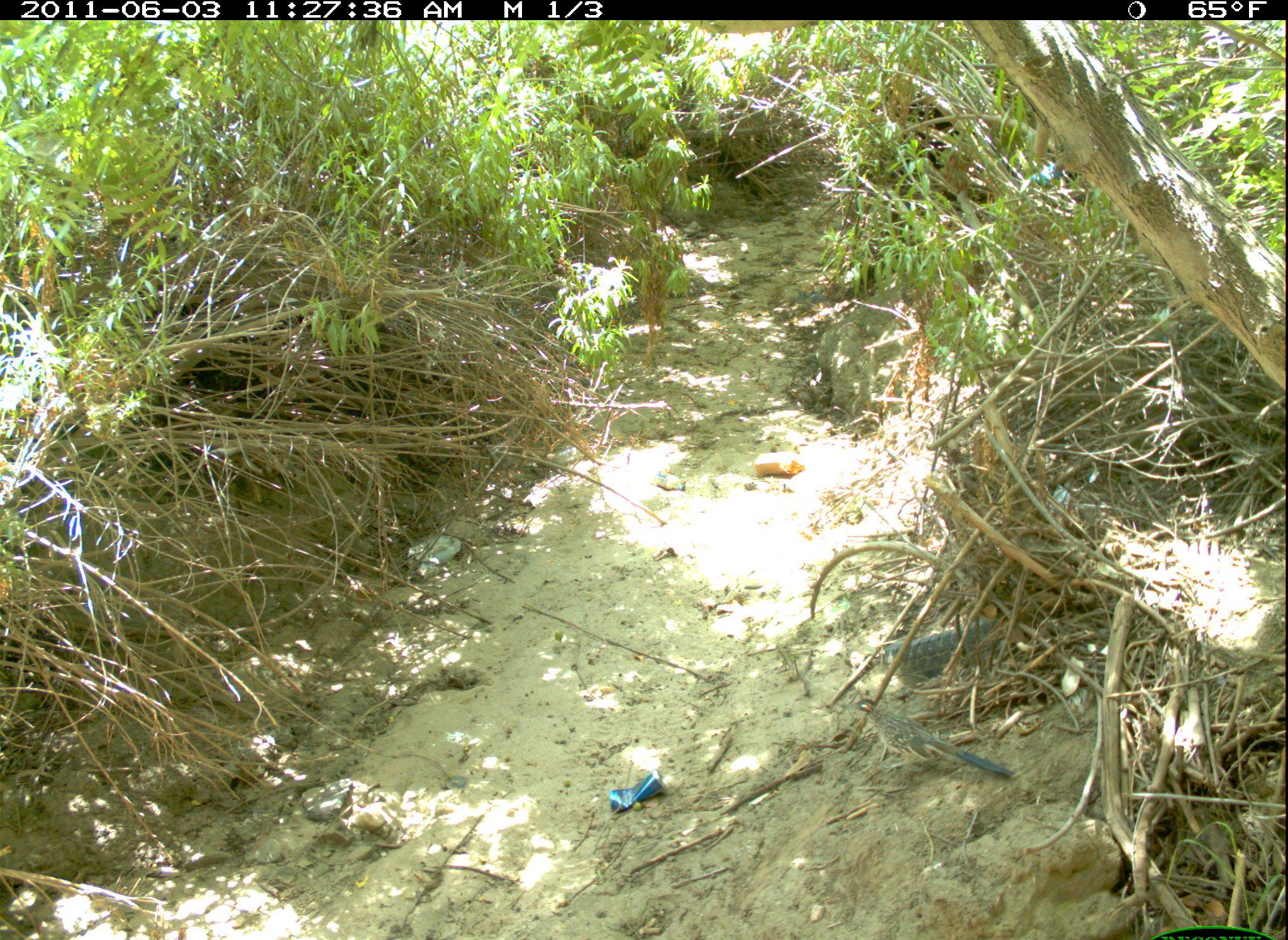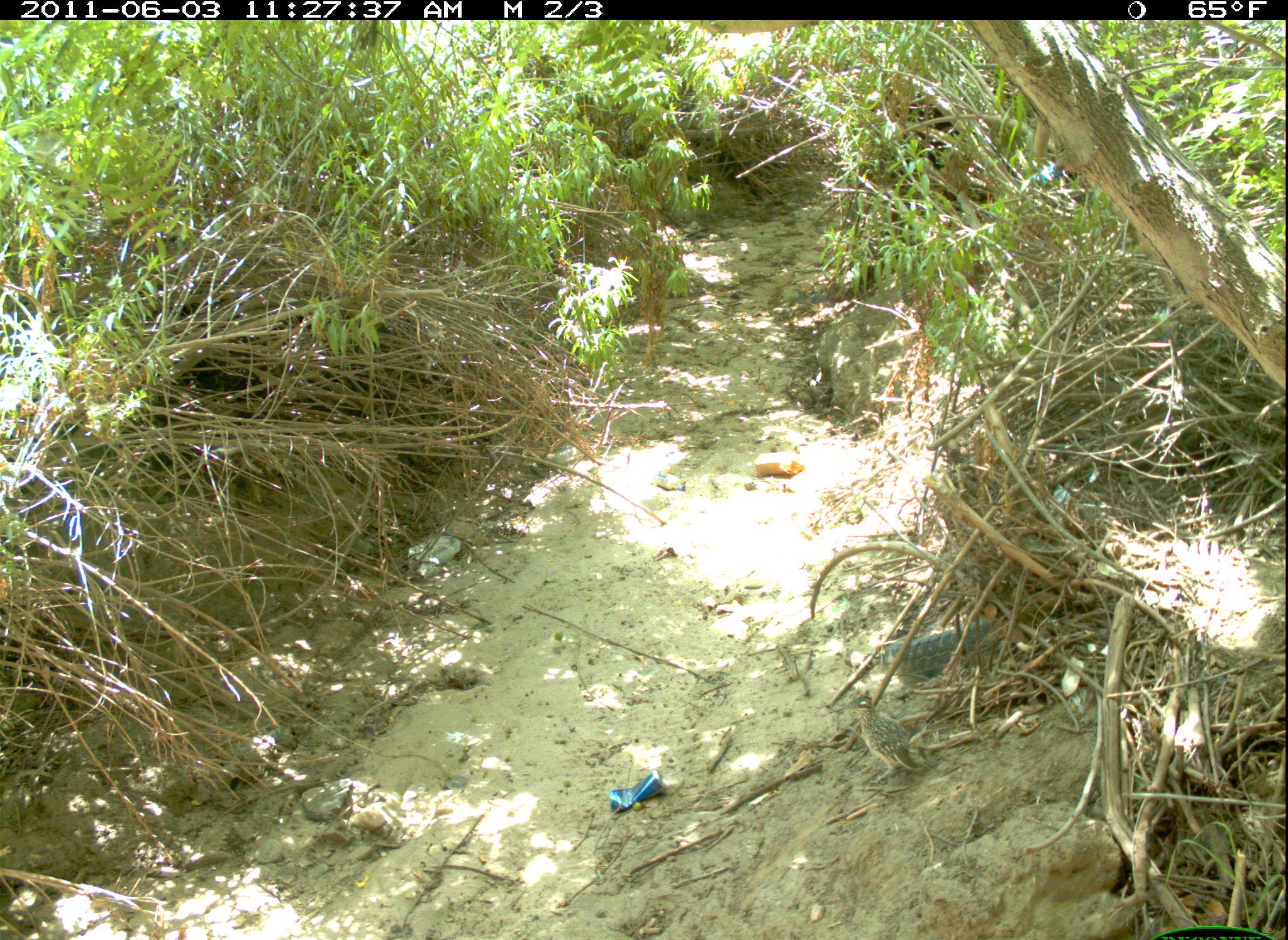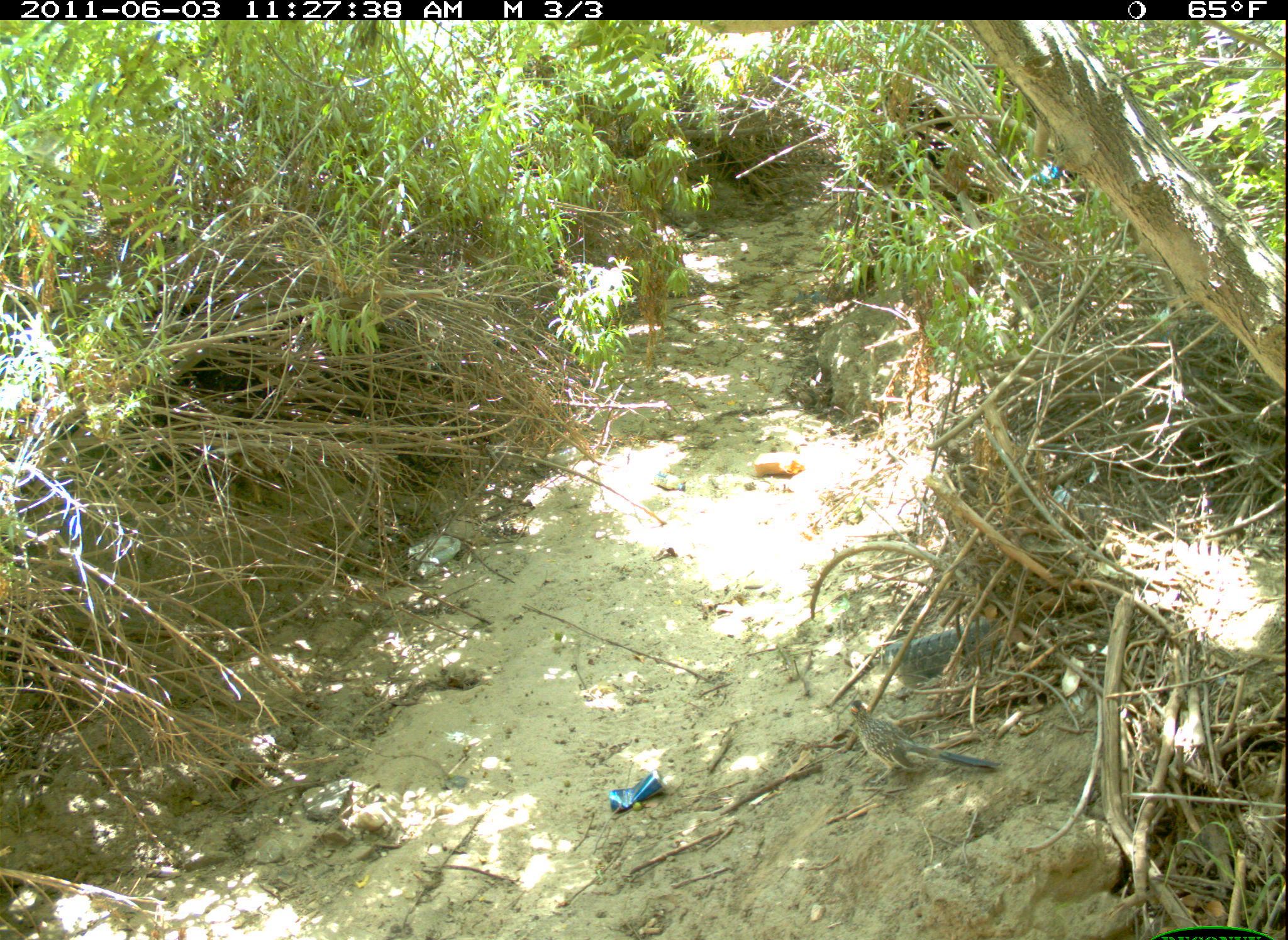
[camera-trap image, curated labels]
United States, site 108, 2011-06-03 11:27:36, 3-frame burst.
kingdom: Animalia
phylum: Chordata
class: Aves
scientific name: Aves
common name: bird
Bird (Aves).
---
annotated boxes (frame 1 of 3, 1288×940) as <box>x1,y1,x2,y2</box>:
bird: <box>845,683,1029,804</box>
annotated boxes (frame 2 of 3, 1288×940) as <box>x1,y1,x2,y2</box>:
bird: <box>846,691,931,782</box>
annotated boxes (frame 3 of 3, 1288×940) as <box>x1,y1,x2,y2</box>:
bird: <box>831,689,1013,807</box>